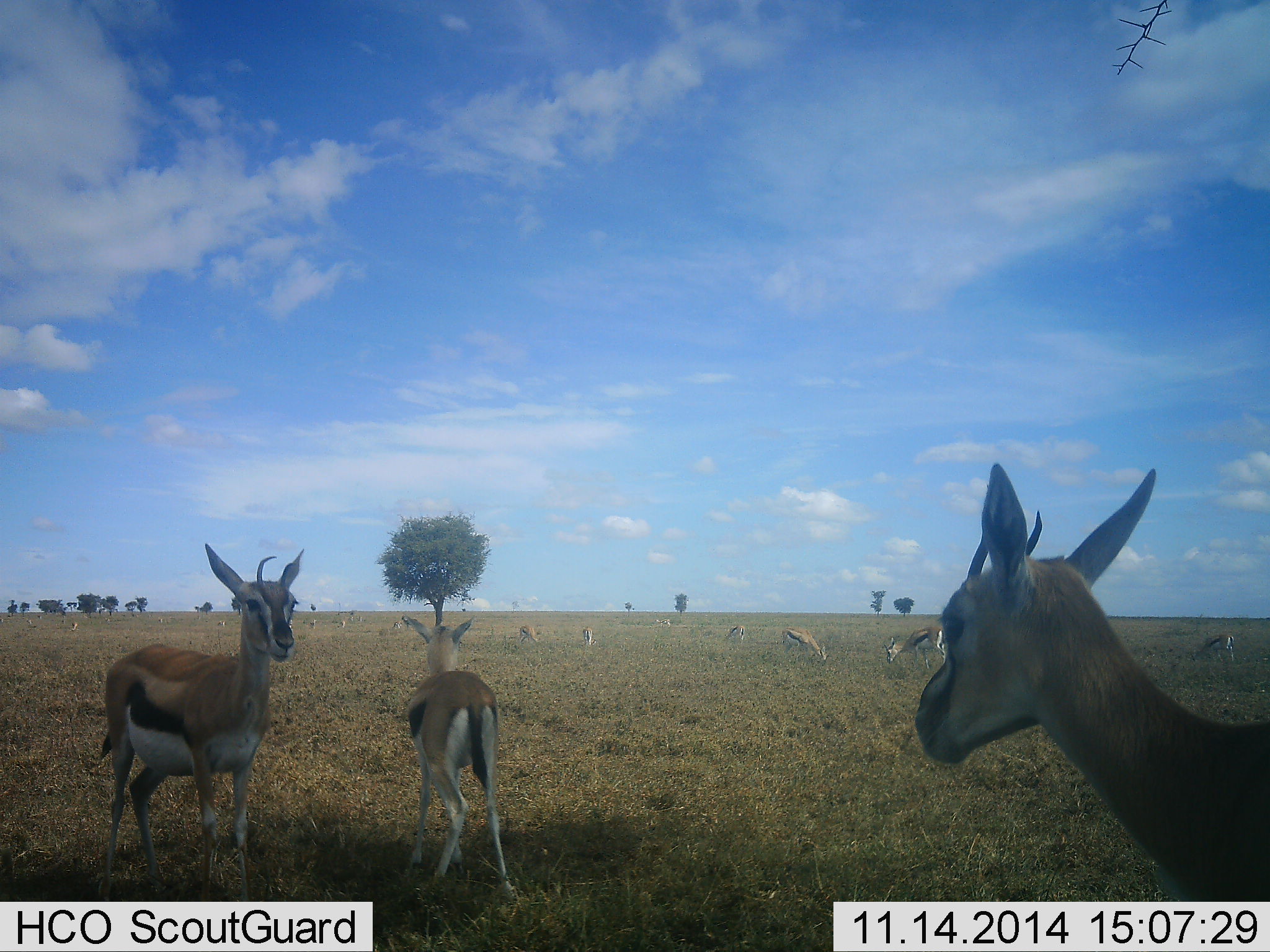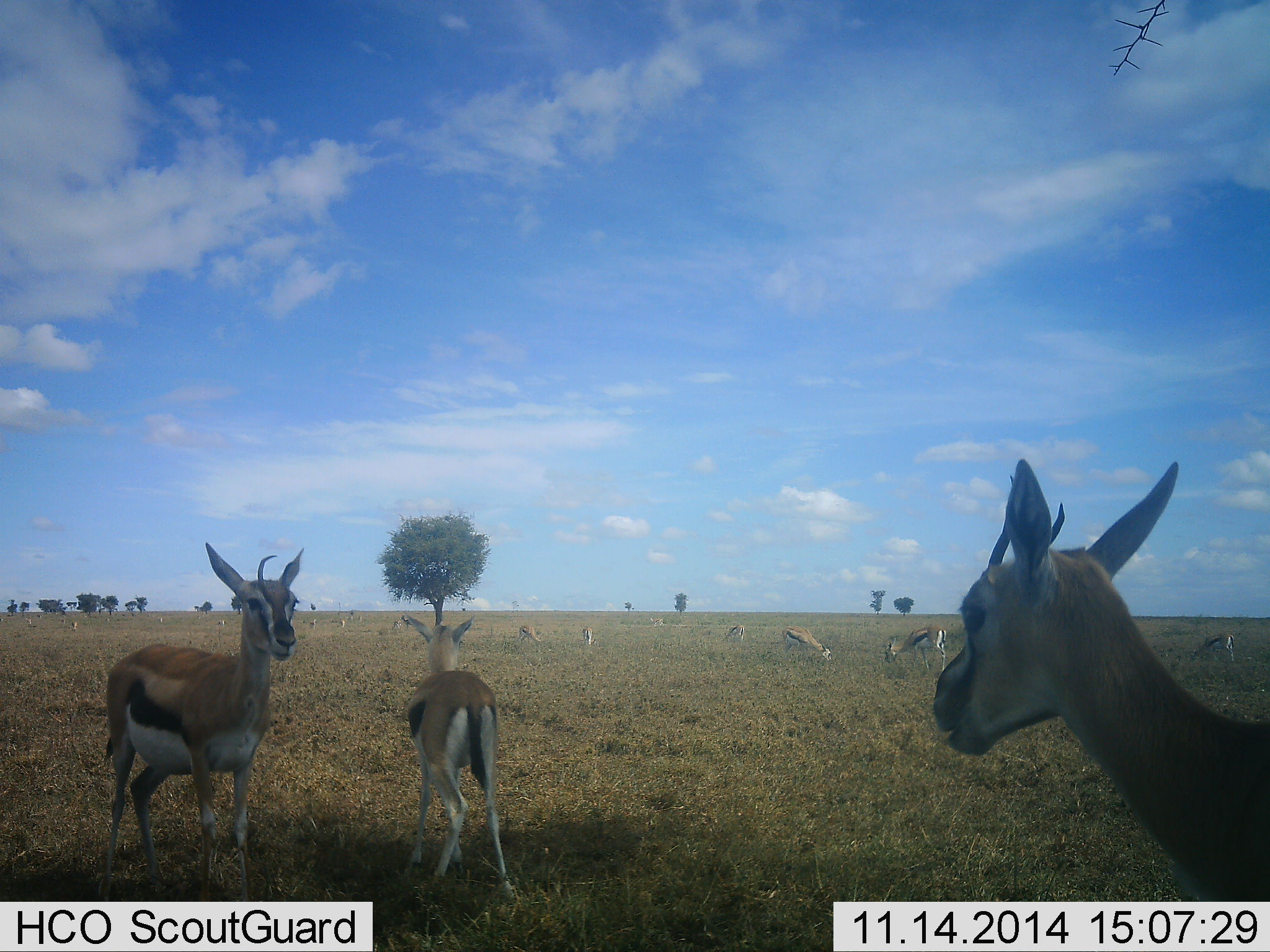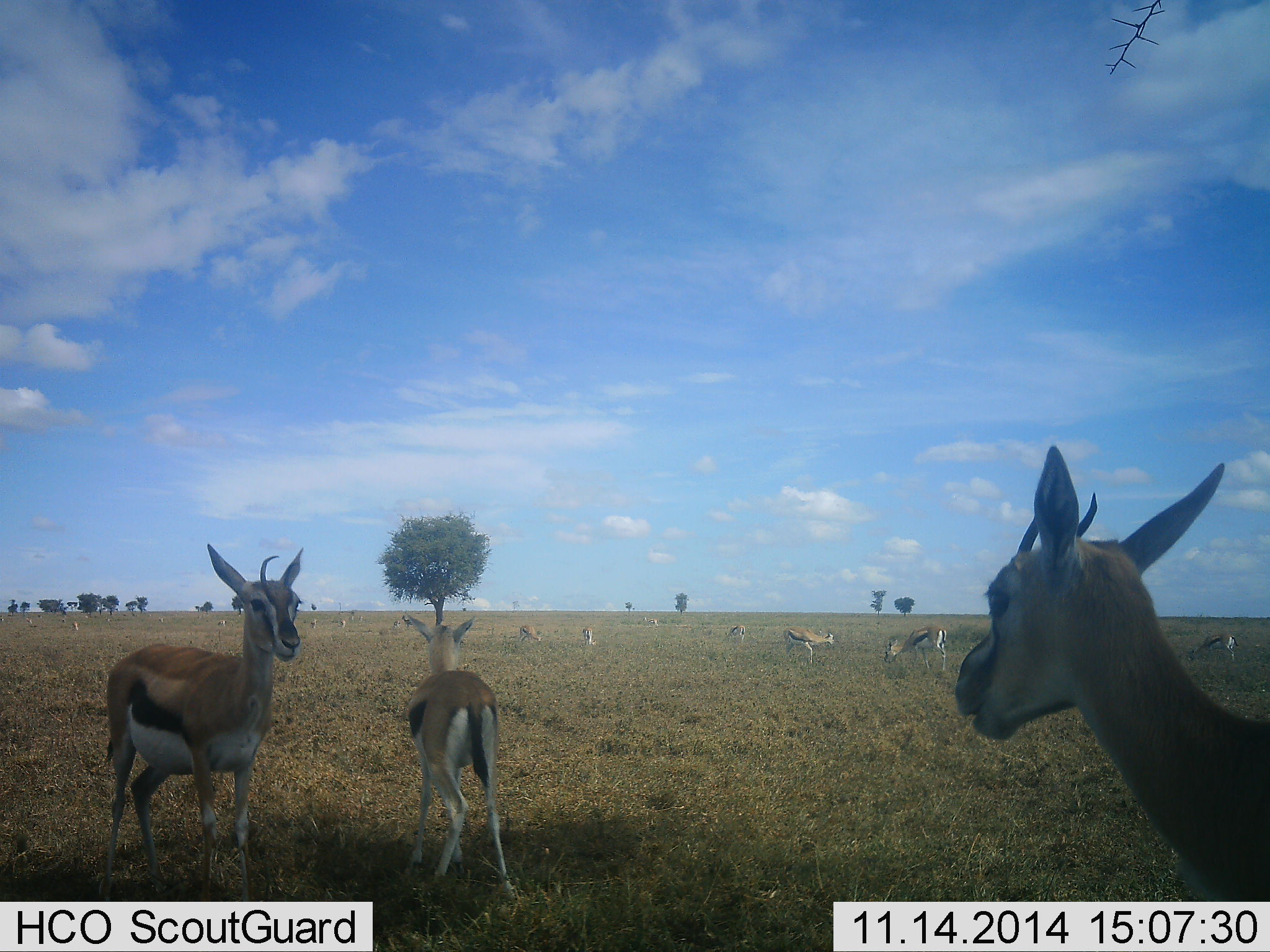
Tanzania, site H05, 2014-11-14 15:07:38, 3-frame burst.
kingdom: Animalia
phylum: Chordata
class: Mammalia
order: Artiodactyla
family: Bovidae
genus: Eudorcas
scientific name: Eudorcas thomsonii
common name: thomson's gazelle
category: gazellethomsons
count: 11-50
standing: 90%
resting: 0%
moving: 20%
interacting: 0%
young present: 10%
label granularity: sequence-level